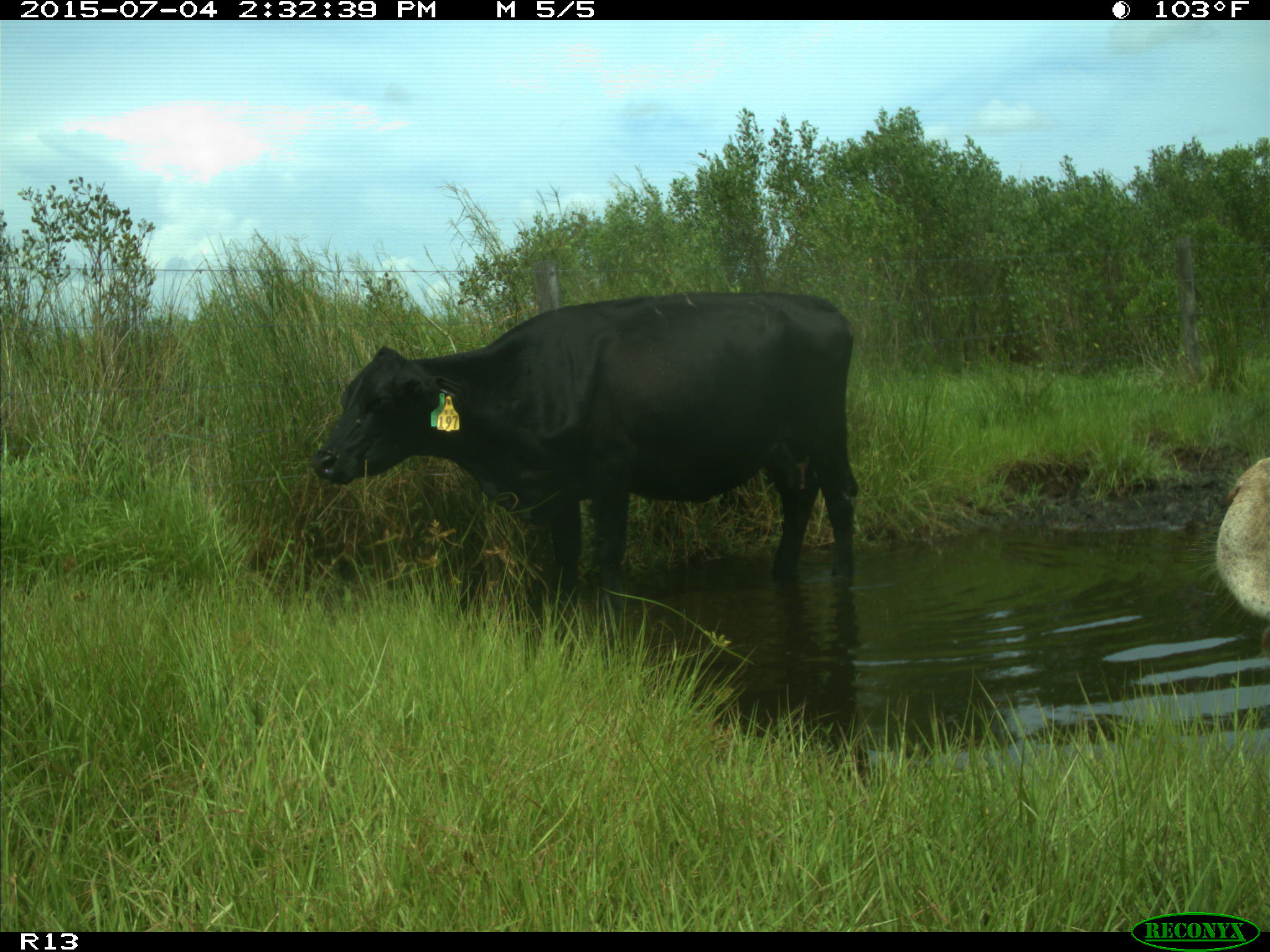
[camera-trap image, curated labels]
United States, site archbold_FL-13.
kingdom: Animalia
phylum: Chordata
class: Mammalia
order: Artiodactyla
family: Bovidae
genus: Bos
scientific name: Bos taurus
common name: domestic cow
Bos taurus (domestic cow).